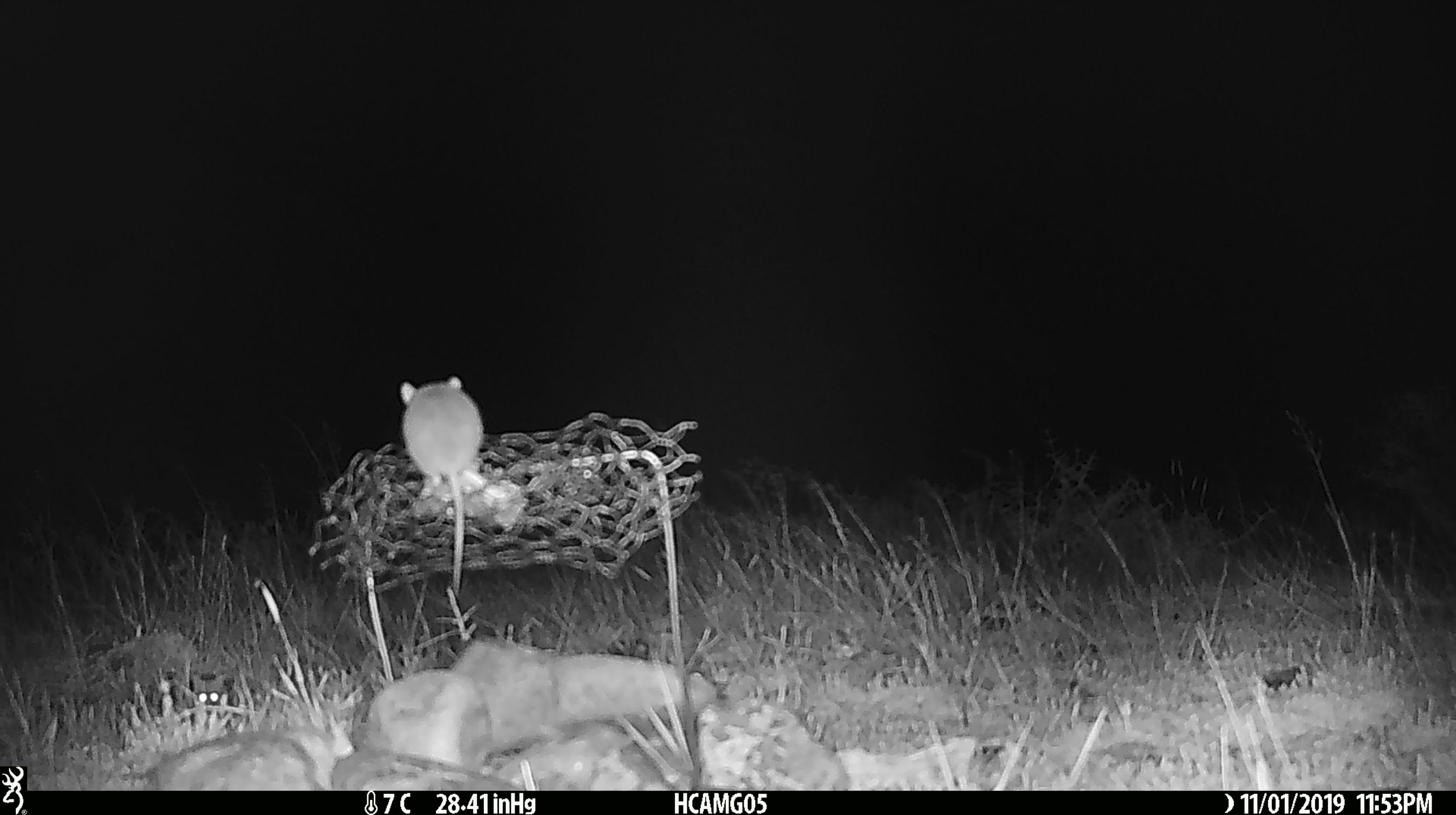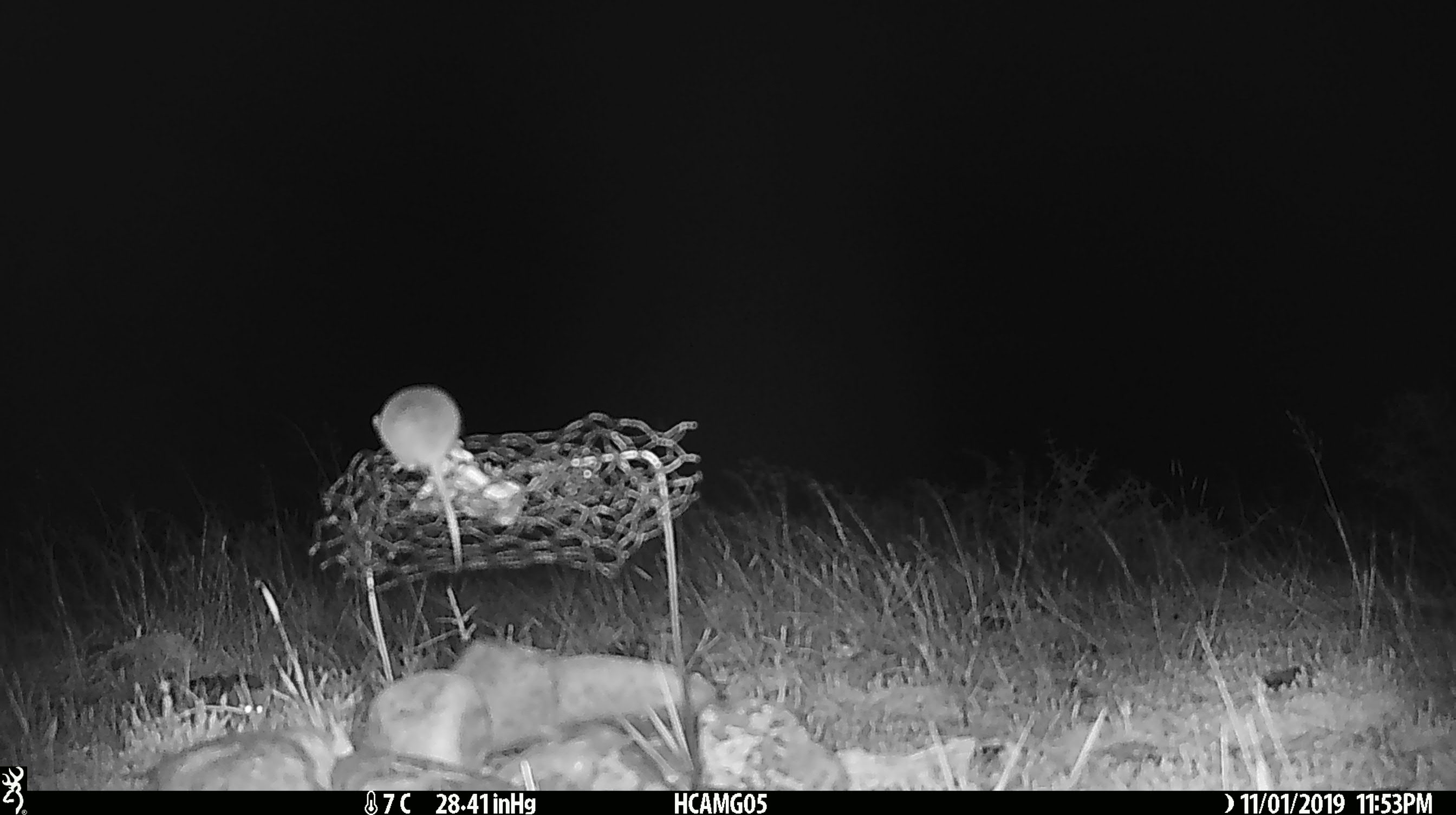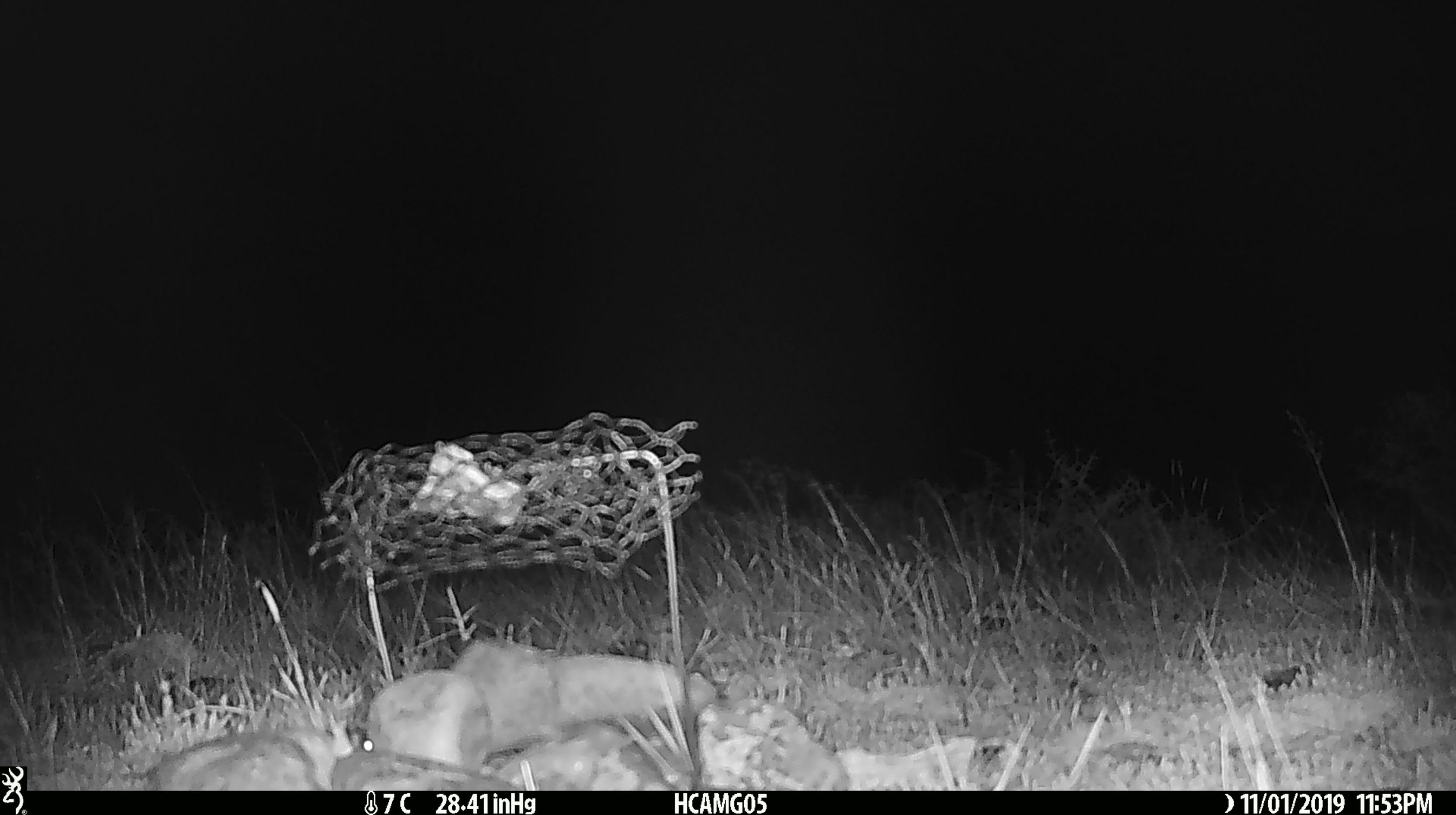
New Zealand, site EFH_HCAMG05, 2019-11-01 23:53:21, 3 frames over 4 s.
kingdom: Animalia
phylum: Chordata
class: Mammalia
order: Rodentia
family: Muridae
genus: Mus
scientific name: Mus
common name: mouse